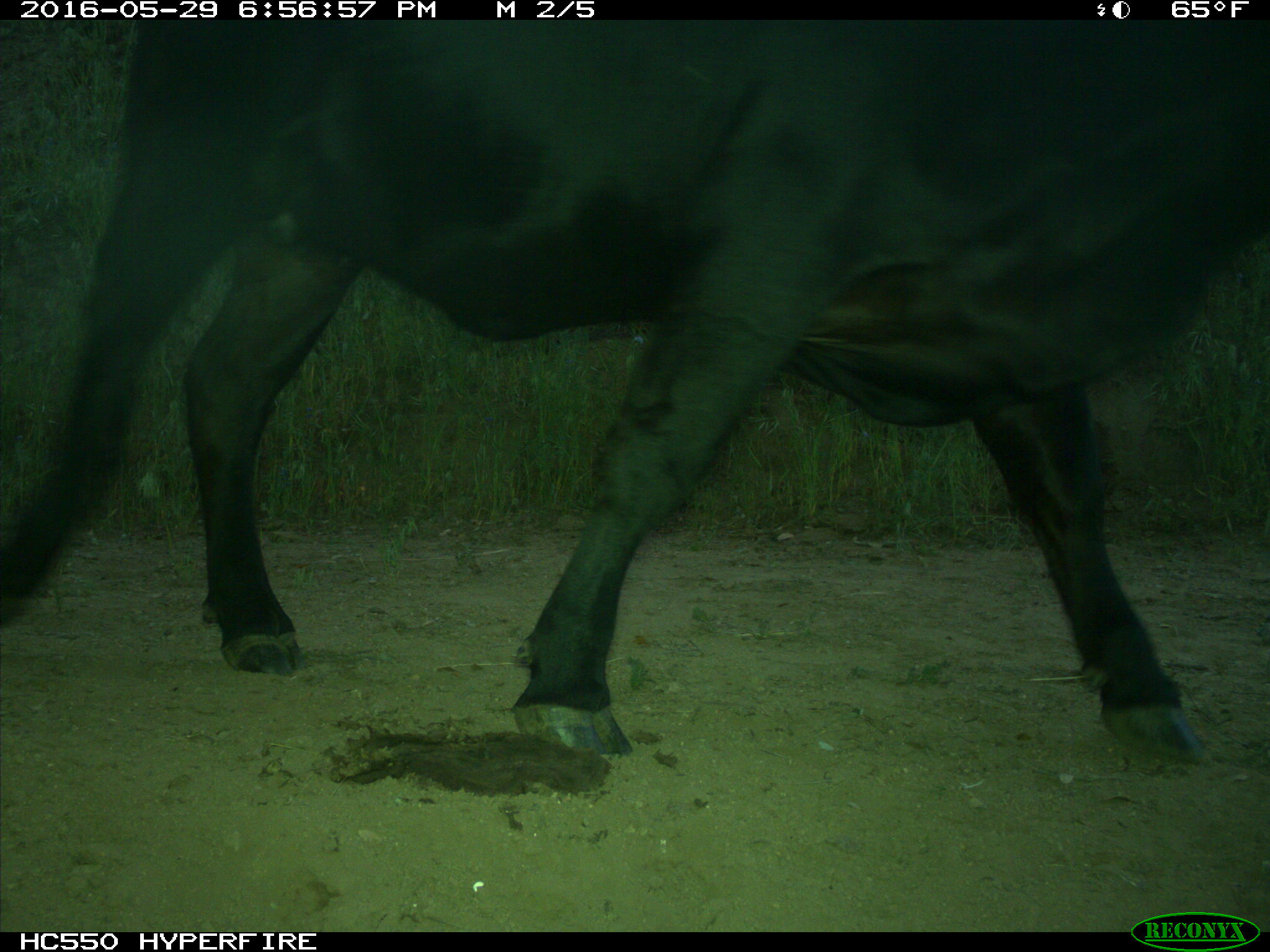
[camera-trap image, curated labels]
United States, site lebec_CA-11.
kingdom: Animalia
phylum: Chordata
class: Mammalia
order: Artiodactyla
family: Bovidae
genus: Bos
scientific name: Bos taurus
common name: domestic cow